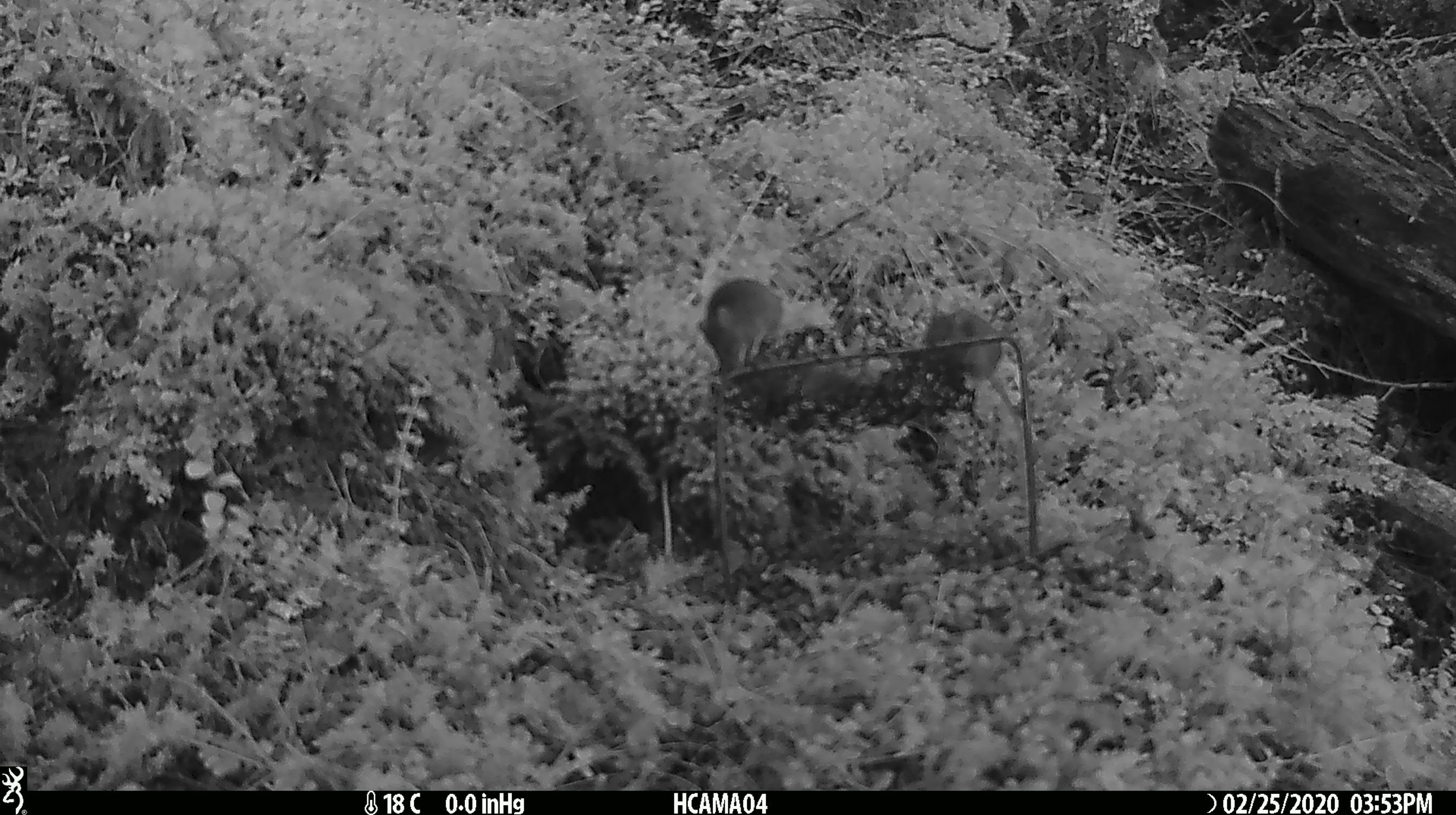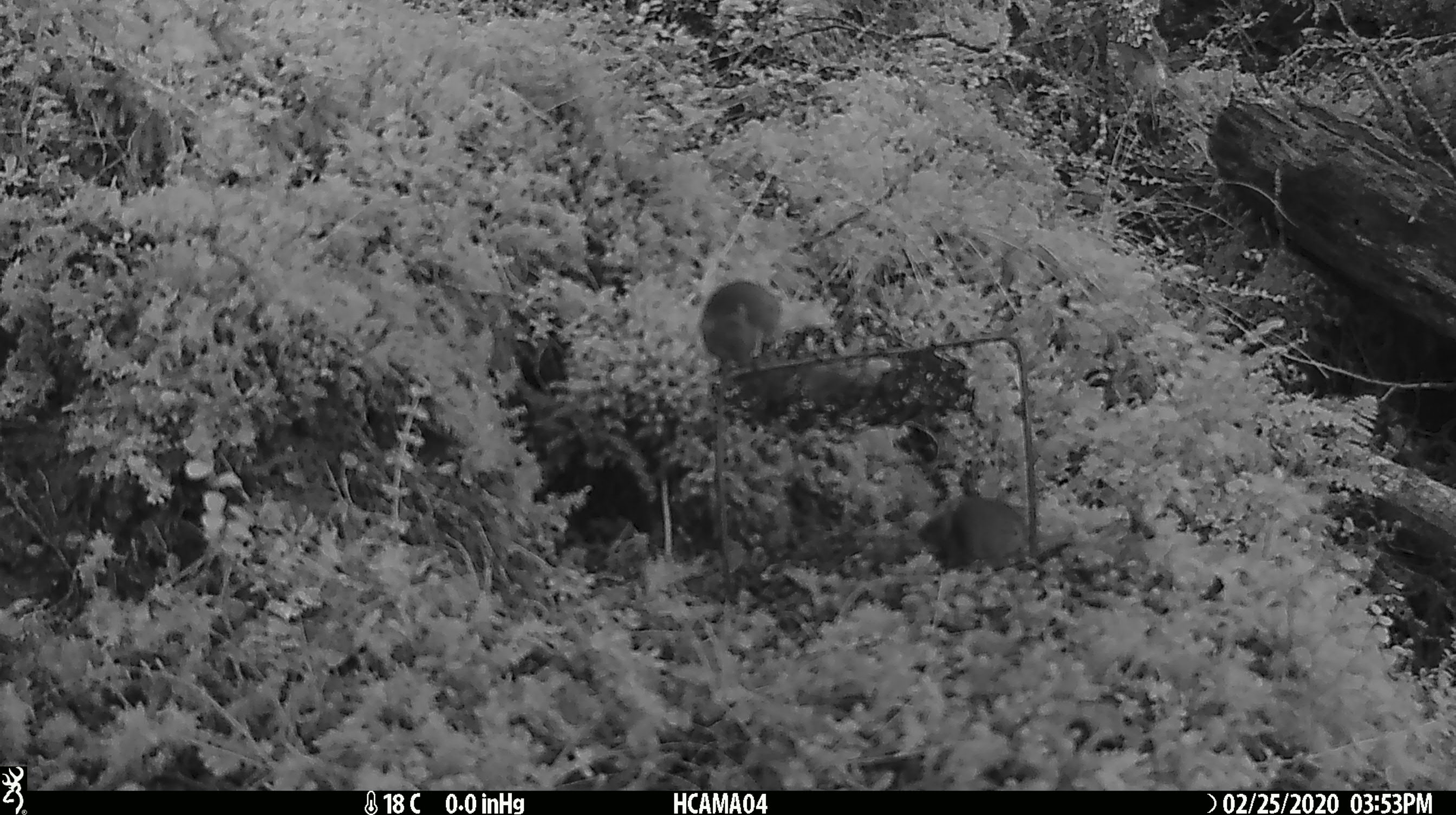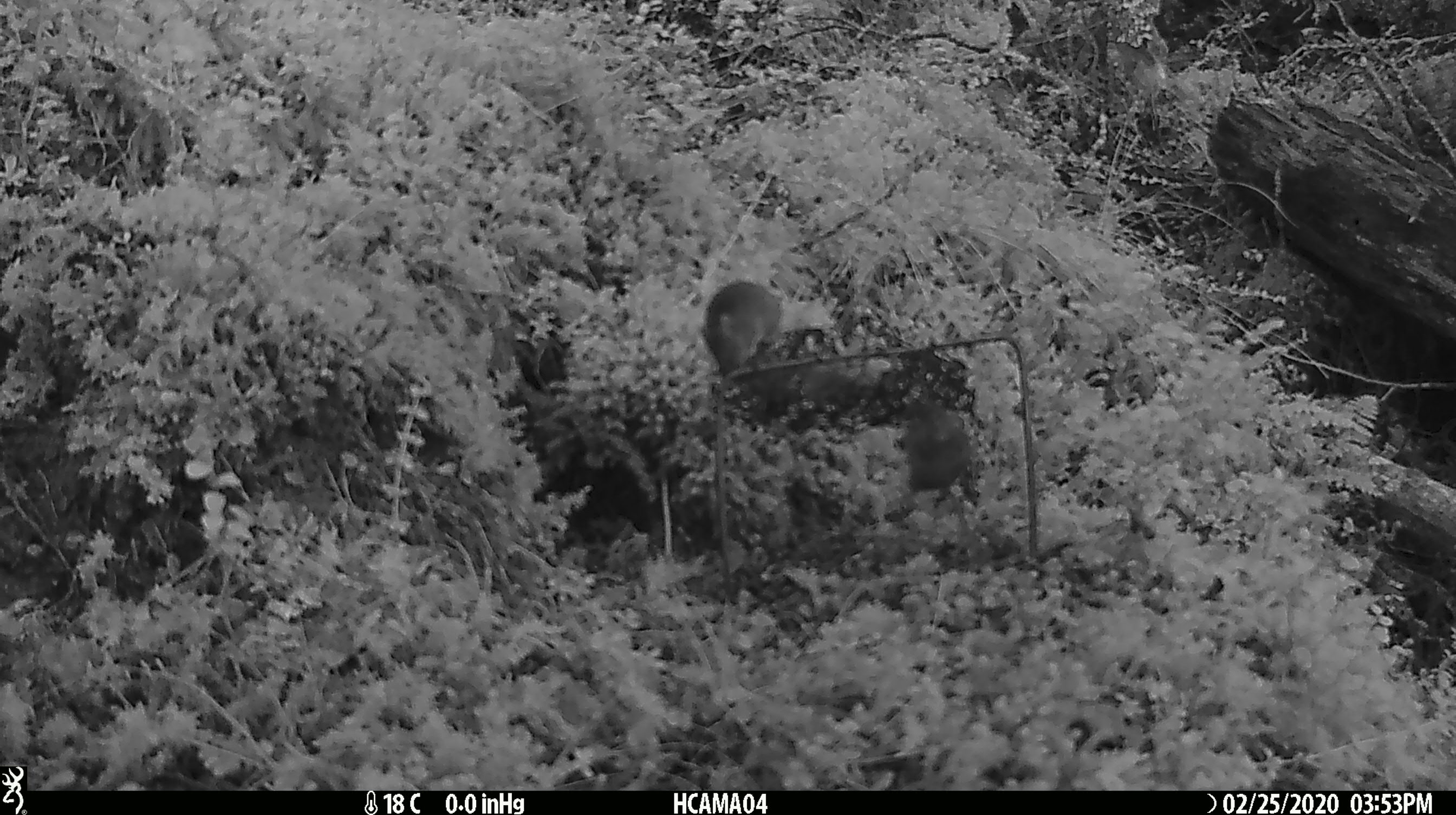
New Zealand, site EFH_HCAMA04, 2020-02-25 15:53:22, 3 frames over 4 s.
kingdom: Animalia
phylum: Chordata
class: Mammalia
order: Rodentia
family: Muridae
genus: Mus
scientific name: Mus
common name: mouse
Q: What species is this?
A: Mouse (Mus).